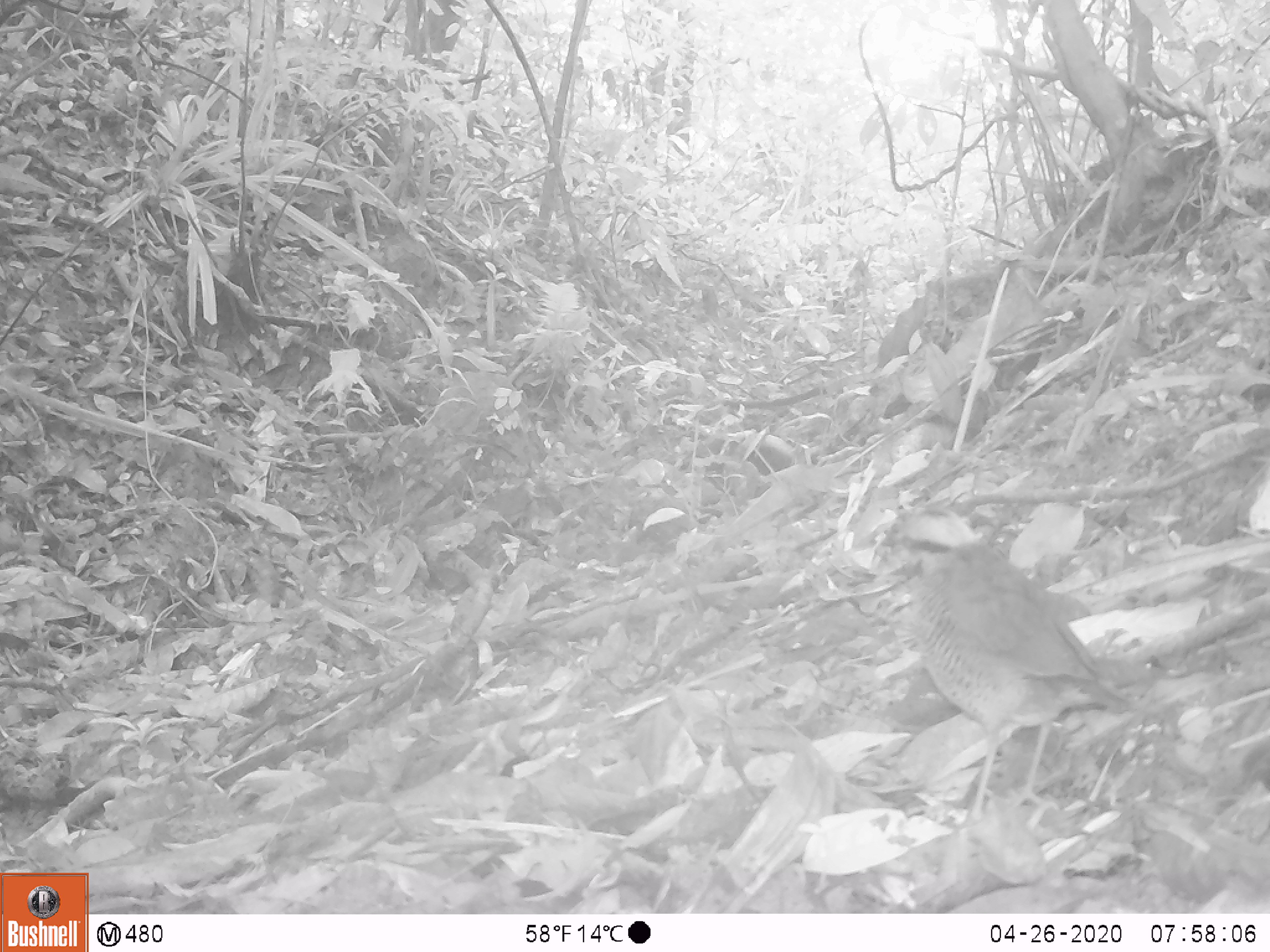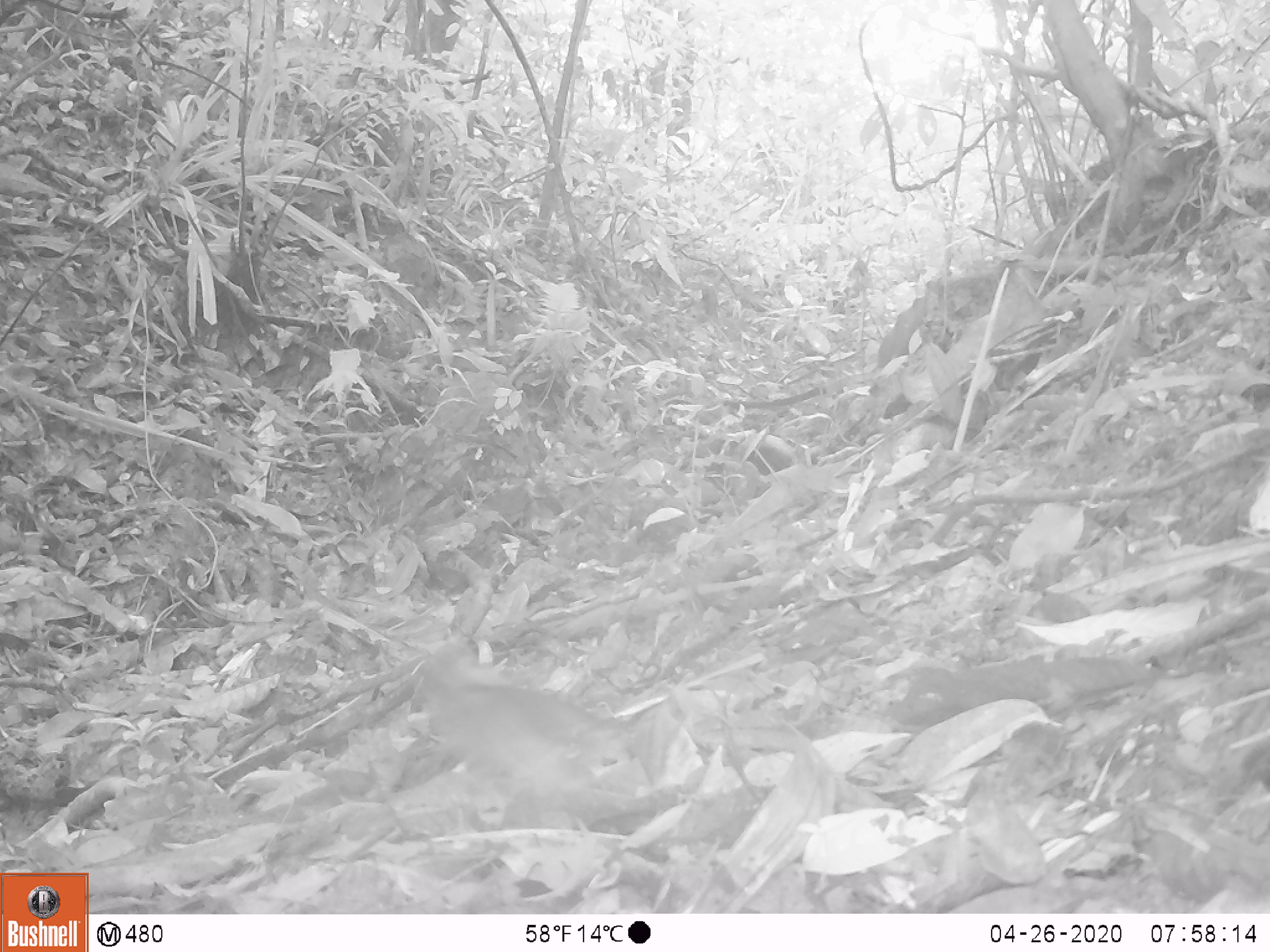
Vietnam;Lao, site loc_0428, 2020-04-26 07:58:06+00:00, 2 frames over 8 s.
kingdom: Animalia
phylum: Chordata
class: Aves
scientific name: Aves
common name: bird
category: unidentified bird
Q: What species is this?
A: Unidentified bird (bird) (Aves).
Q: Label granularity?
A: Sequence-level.